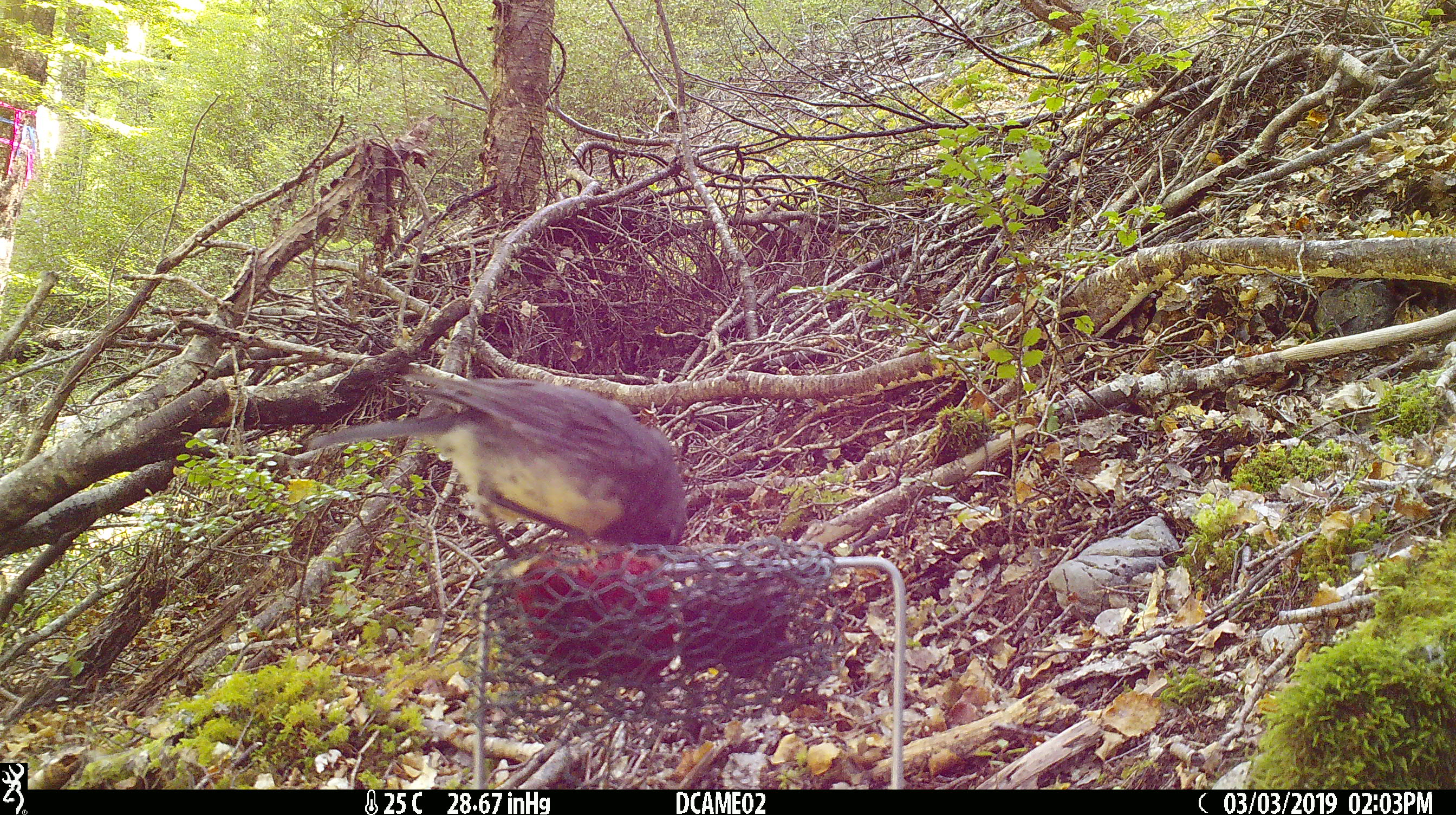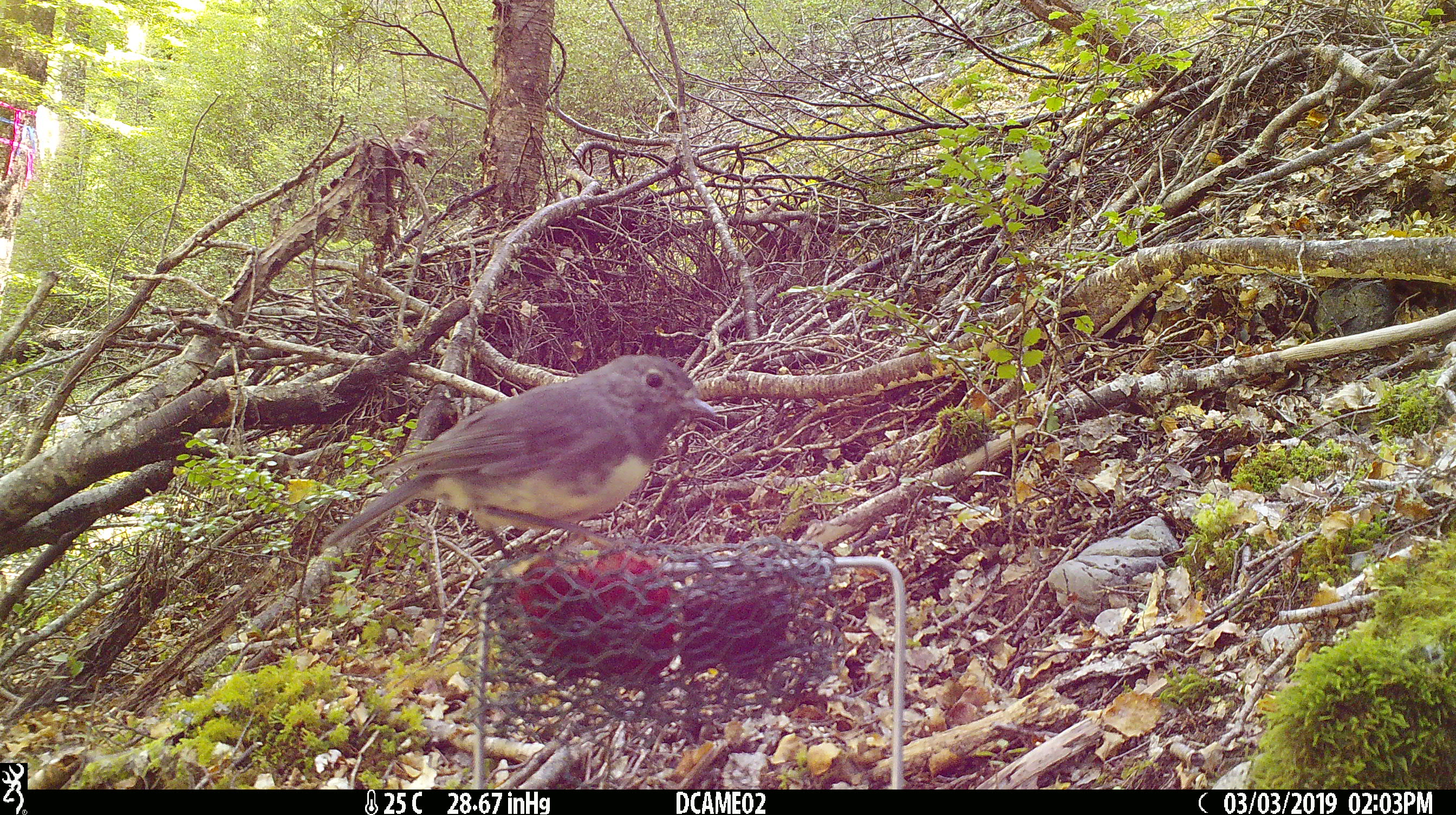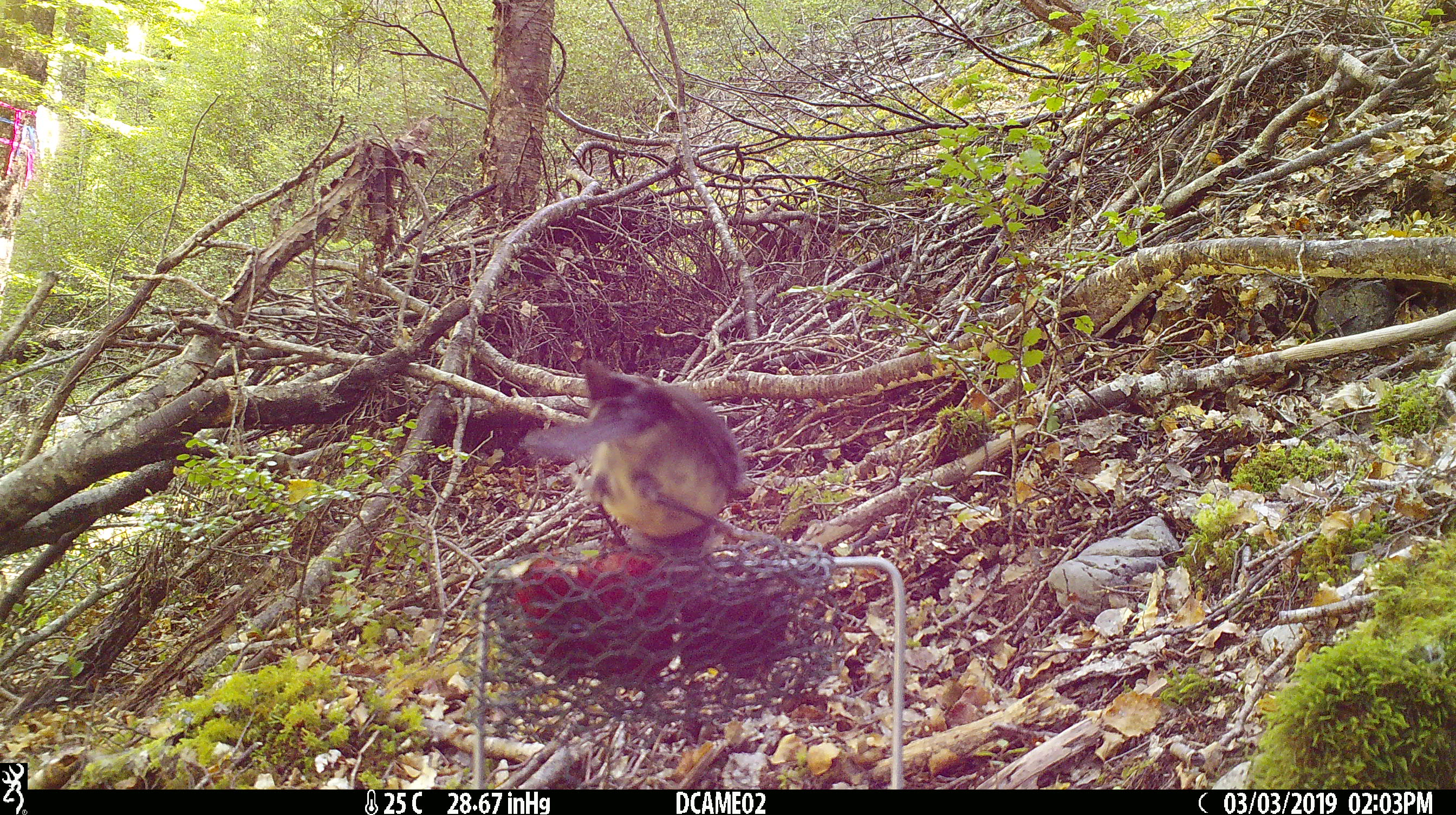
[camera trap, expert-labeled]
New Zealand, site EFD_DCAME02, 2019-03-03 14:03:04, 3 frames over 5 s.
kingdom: Animalia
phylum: Chordata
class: Aves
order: Passeriformes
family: Petroicidae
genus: Petroica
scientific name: Petroica australis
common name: new zealand robin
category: robin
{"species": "robin (new zealand robin) (Petroica australis)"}